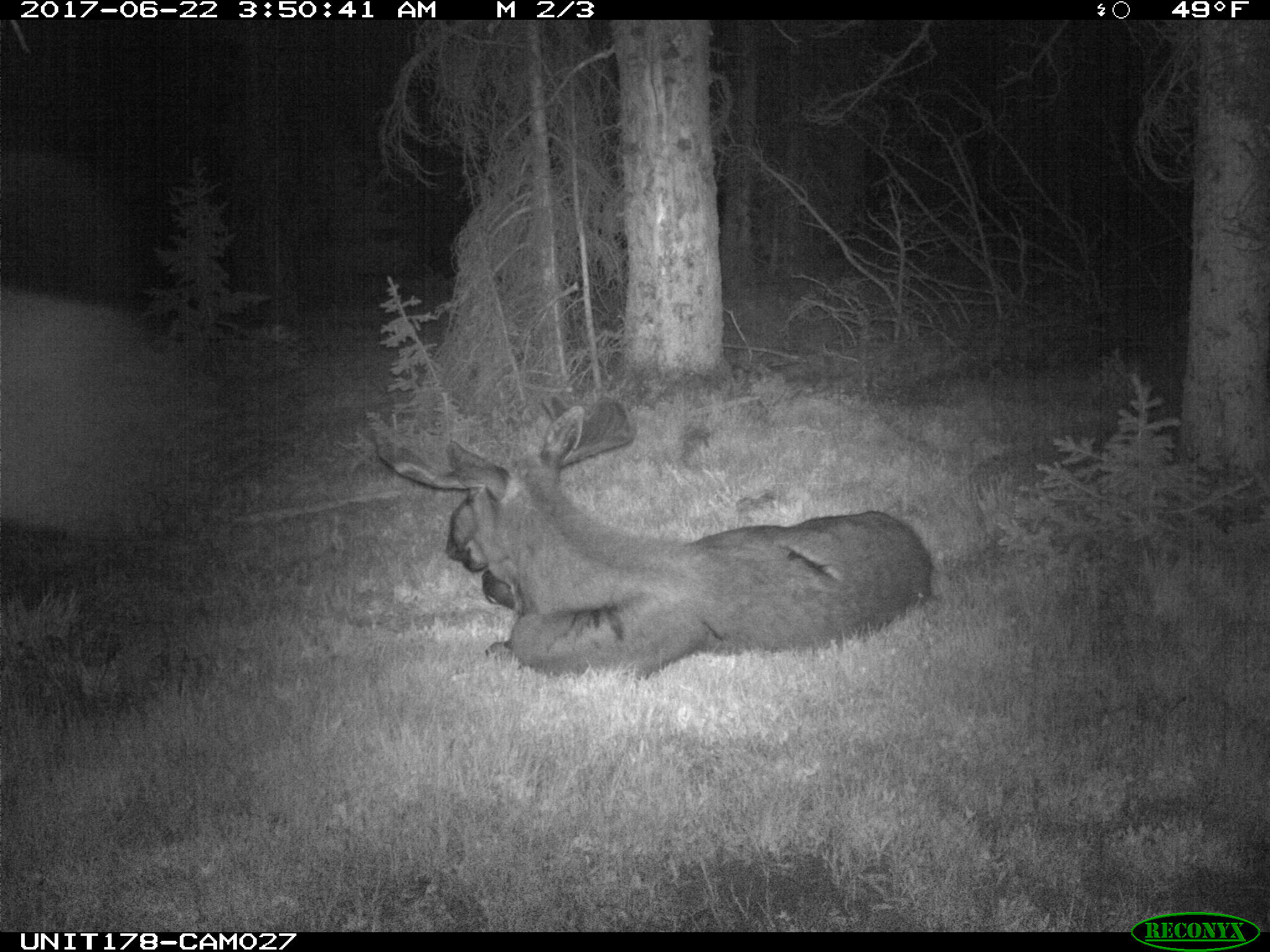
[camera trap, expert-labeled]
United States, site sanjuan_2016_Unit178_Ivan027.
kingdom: Animalia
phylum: Chordata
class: Mammalia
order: Artiodactyla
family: Cervidae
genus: Alces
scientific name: Alces alces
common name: moose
Alces alces (moose).